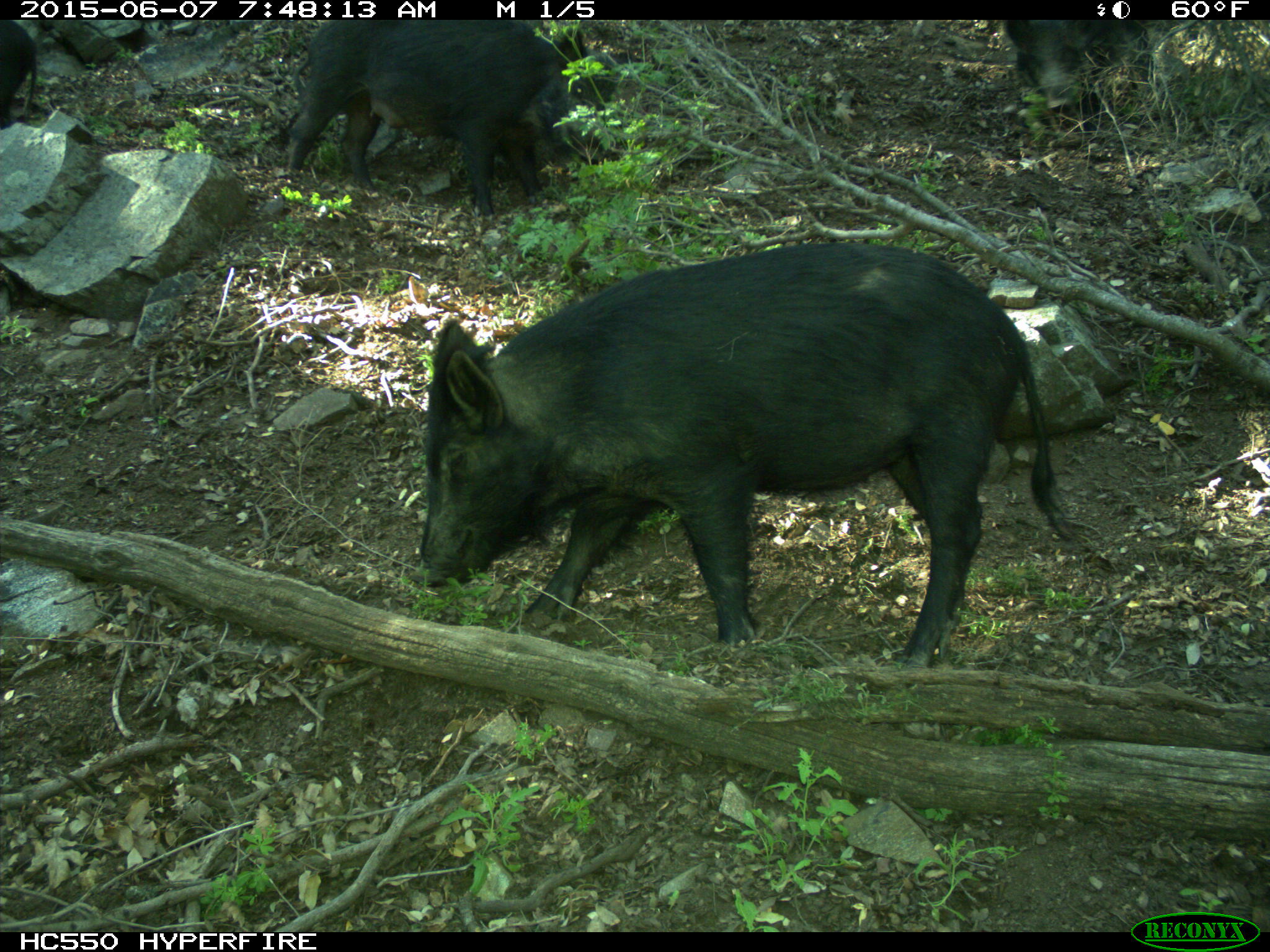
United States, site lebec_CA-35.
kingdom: Animalia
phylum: Chordata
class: Mammalia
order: Artiodactyla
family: Suidae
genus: Sus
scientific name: Sus scrofa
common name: wild boar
Sus scrofa (wild boar).